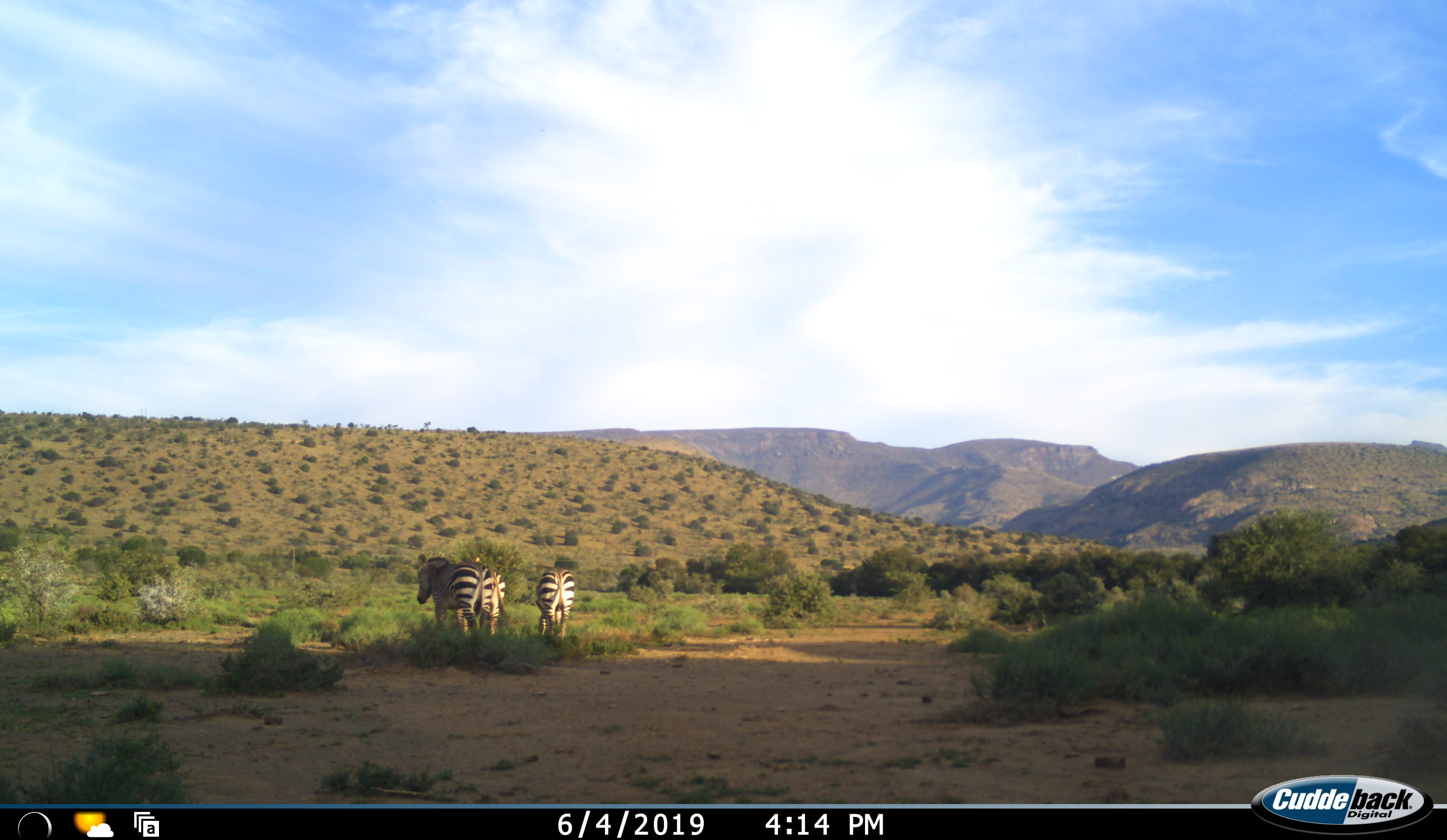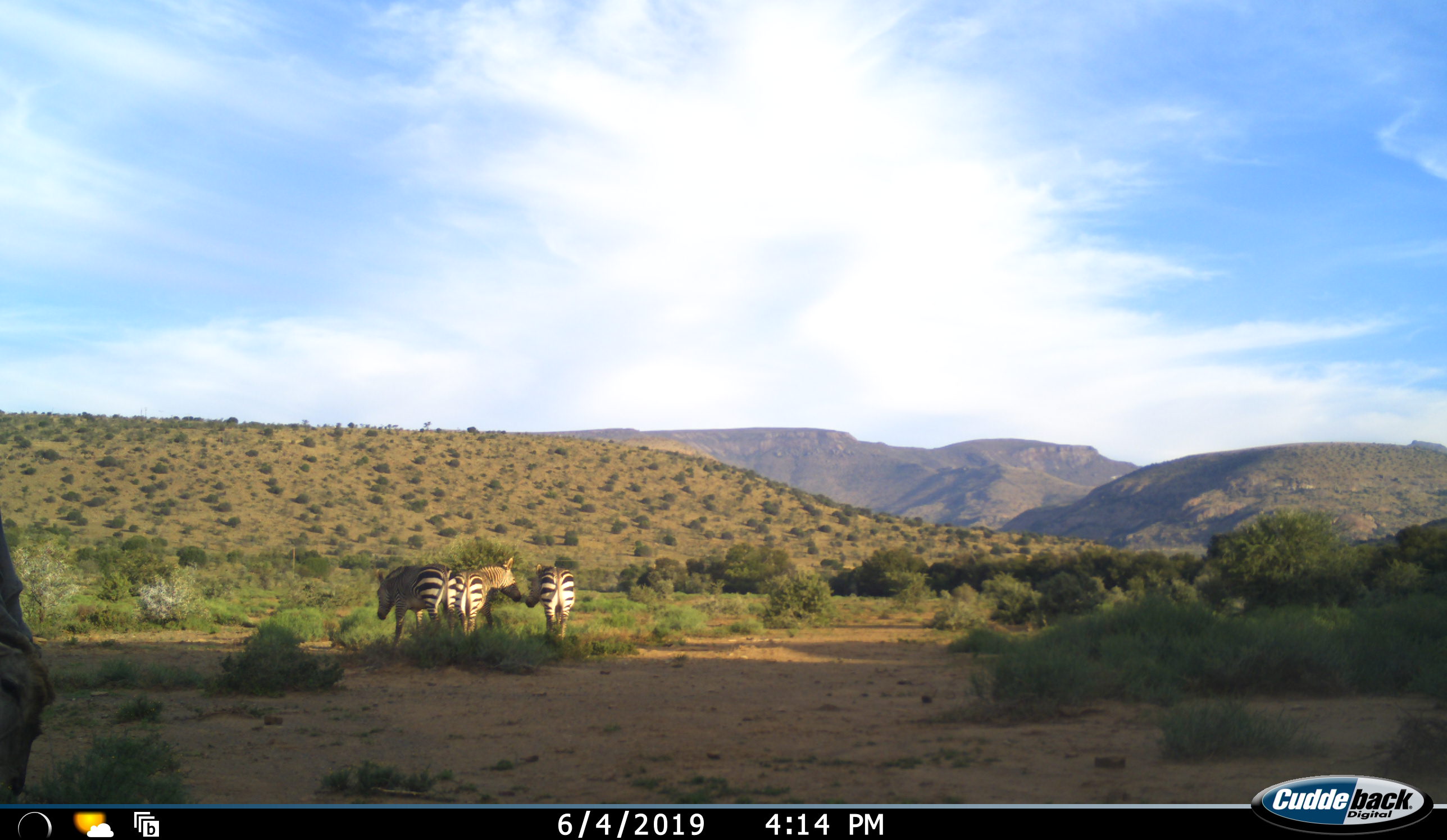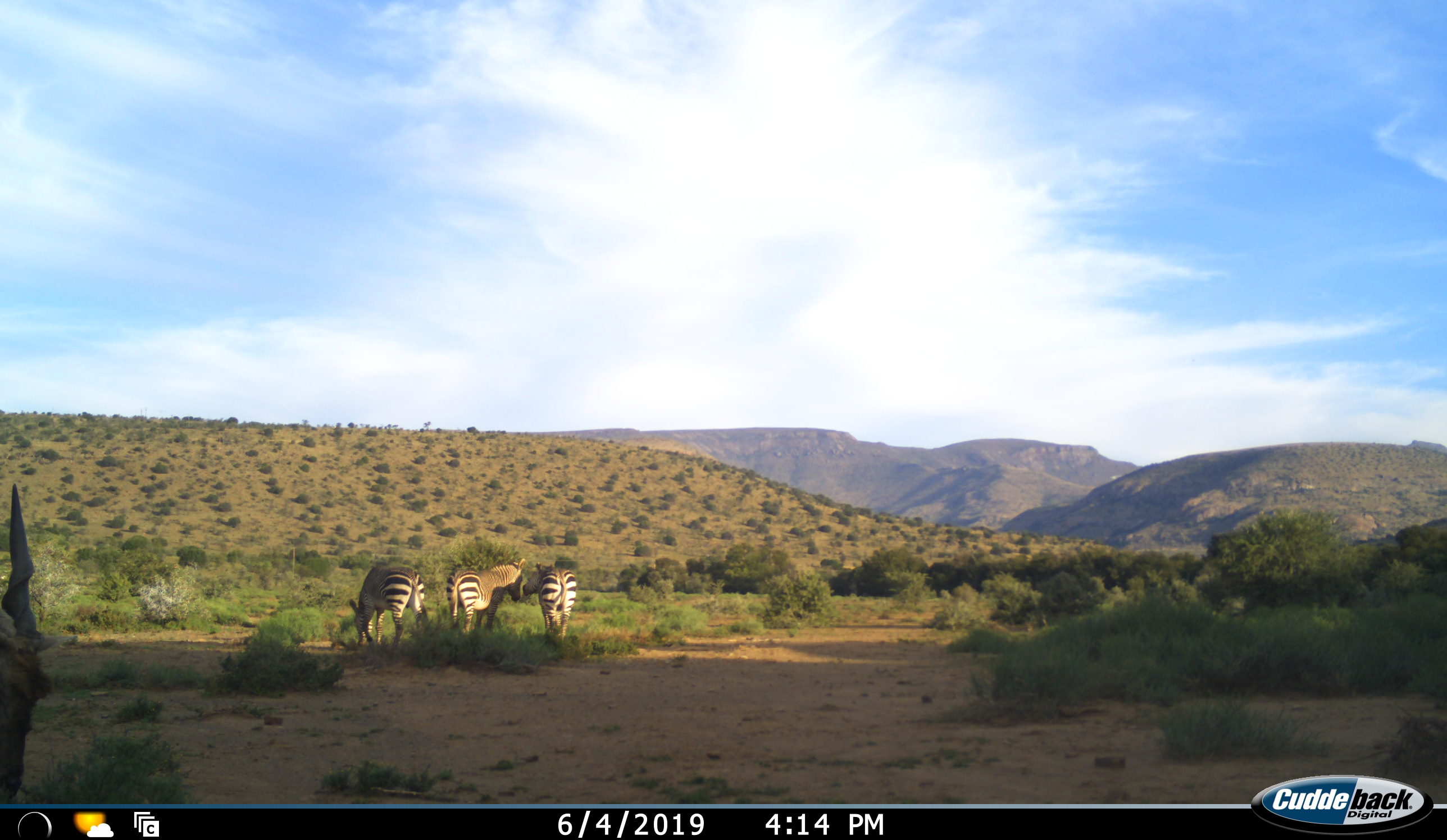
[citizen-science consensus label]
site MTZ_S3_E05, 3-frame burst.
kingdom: Animalia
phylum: Chordata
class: Mammalia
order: Perissodactyla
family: Equidae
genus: Equus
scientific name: Equus zebra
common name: mountain zebra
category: zebramountain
Zebramountain (mountain zebra) (Equus zebra), count 3. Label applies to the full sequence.